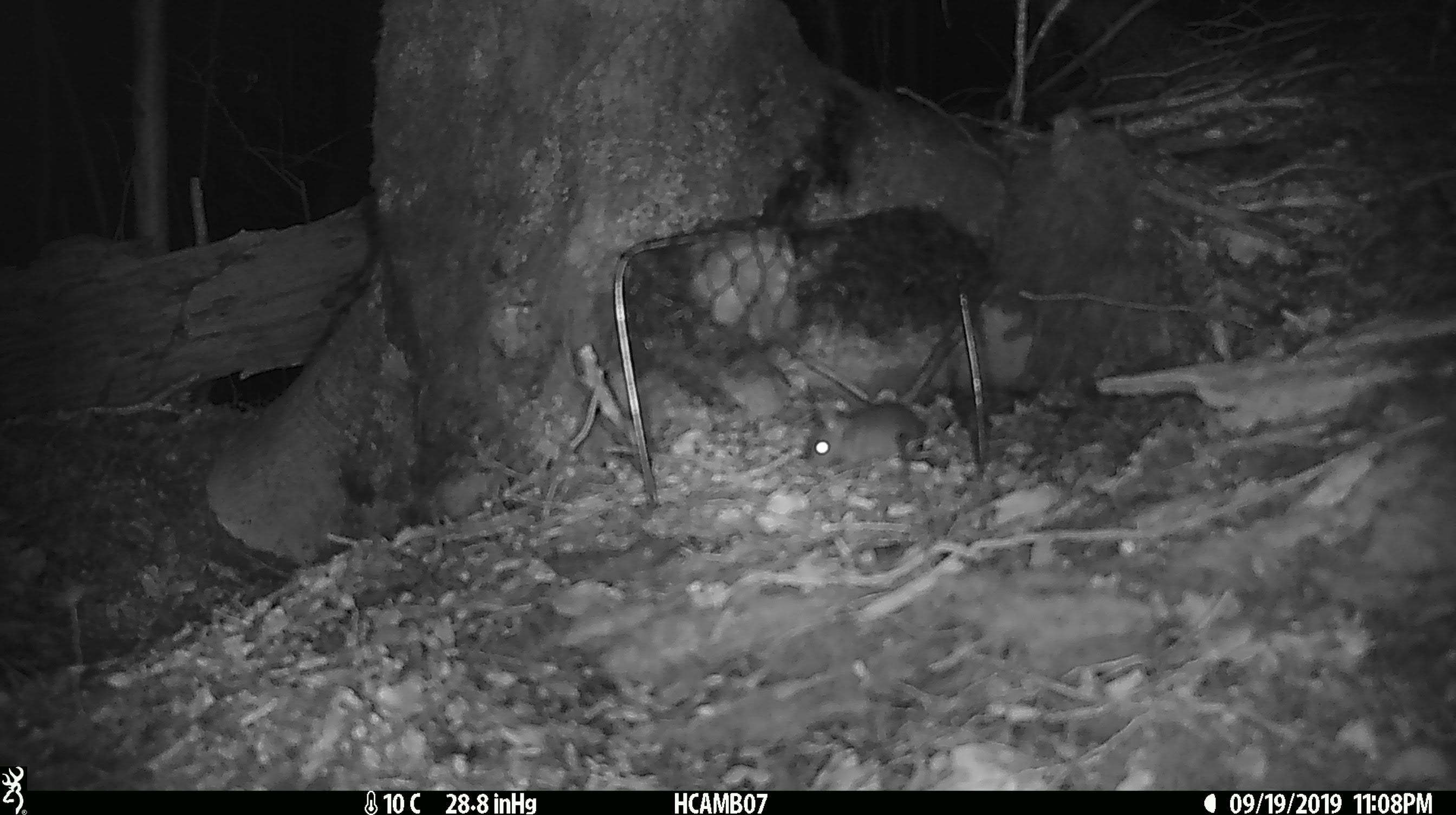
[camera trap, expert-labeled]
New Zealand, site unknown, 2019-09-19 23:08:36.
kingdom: Animalia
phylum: Chordata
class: Mammalia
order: Rodentia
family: Muridae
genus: Mus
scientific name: Mus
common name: mouse